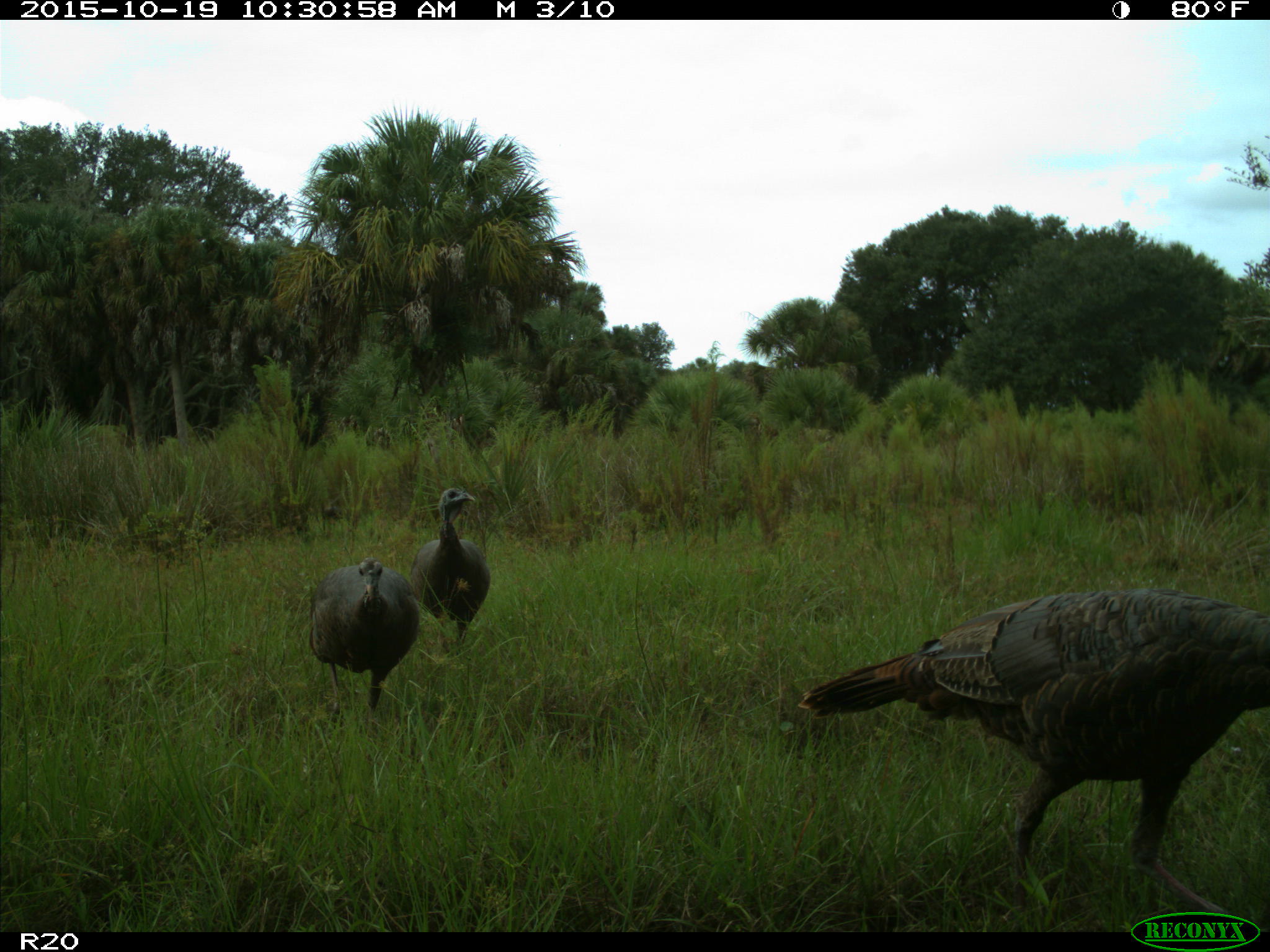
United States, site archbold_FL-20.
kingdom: Animalia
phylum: Chordata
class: Aves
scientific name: Aves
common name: birds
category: unidentified bird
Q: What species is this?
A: Unidentified bird (birds) (Aves).